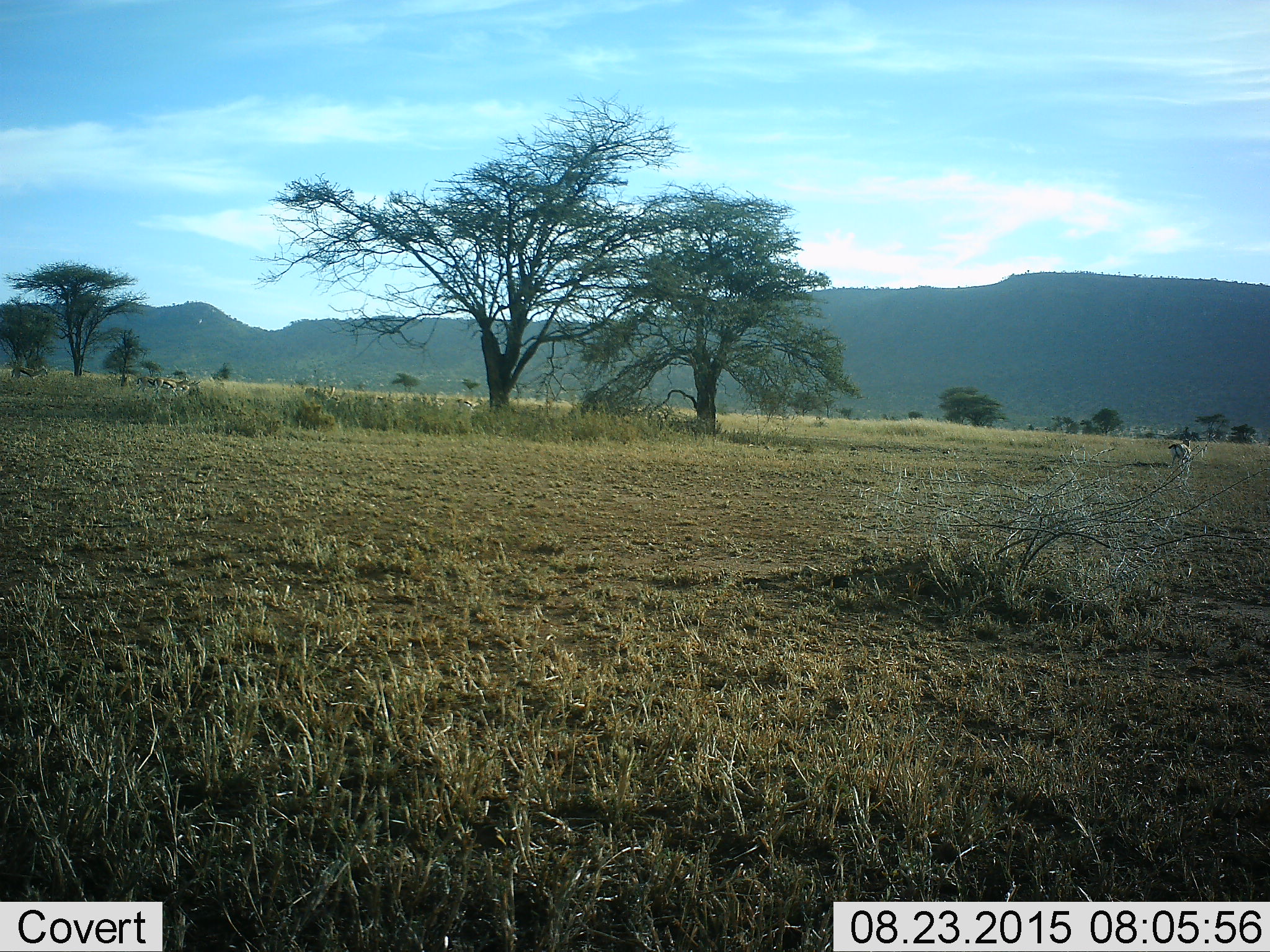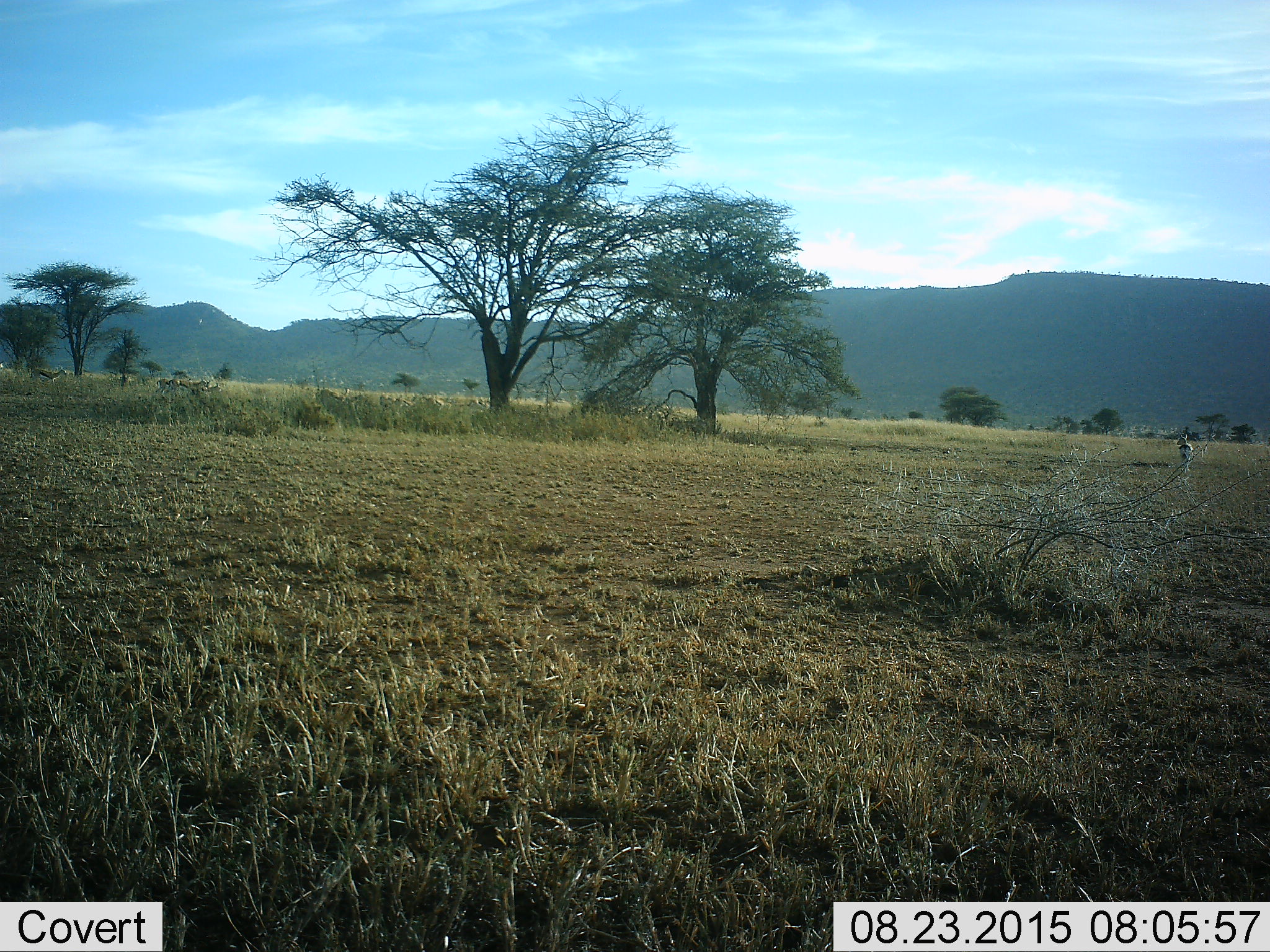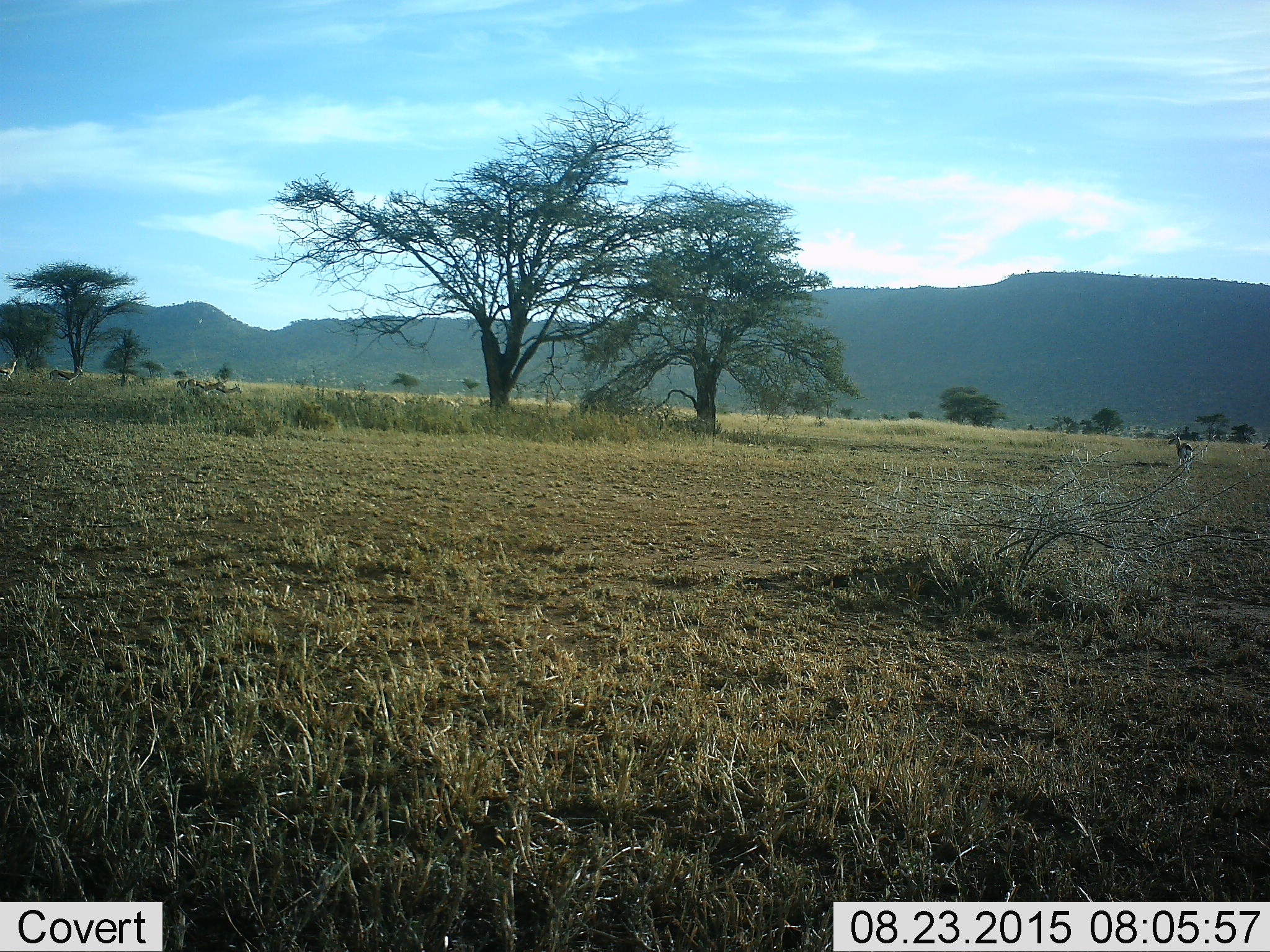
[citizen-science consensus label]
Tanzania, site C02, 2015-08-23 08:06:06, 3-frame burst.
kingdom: Animalia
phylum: Chordata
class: Mammalia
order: Artiodactyla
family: Bovidae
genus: Eudorcas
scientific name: Eudorcas thomsonii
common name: thomson's gazelle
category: gazellethomsons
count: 11-50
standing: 33%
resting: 7%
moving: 93%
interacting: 7%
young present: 7%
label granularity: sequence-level